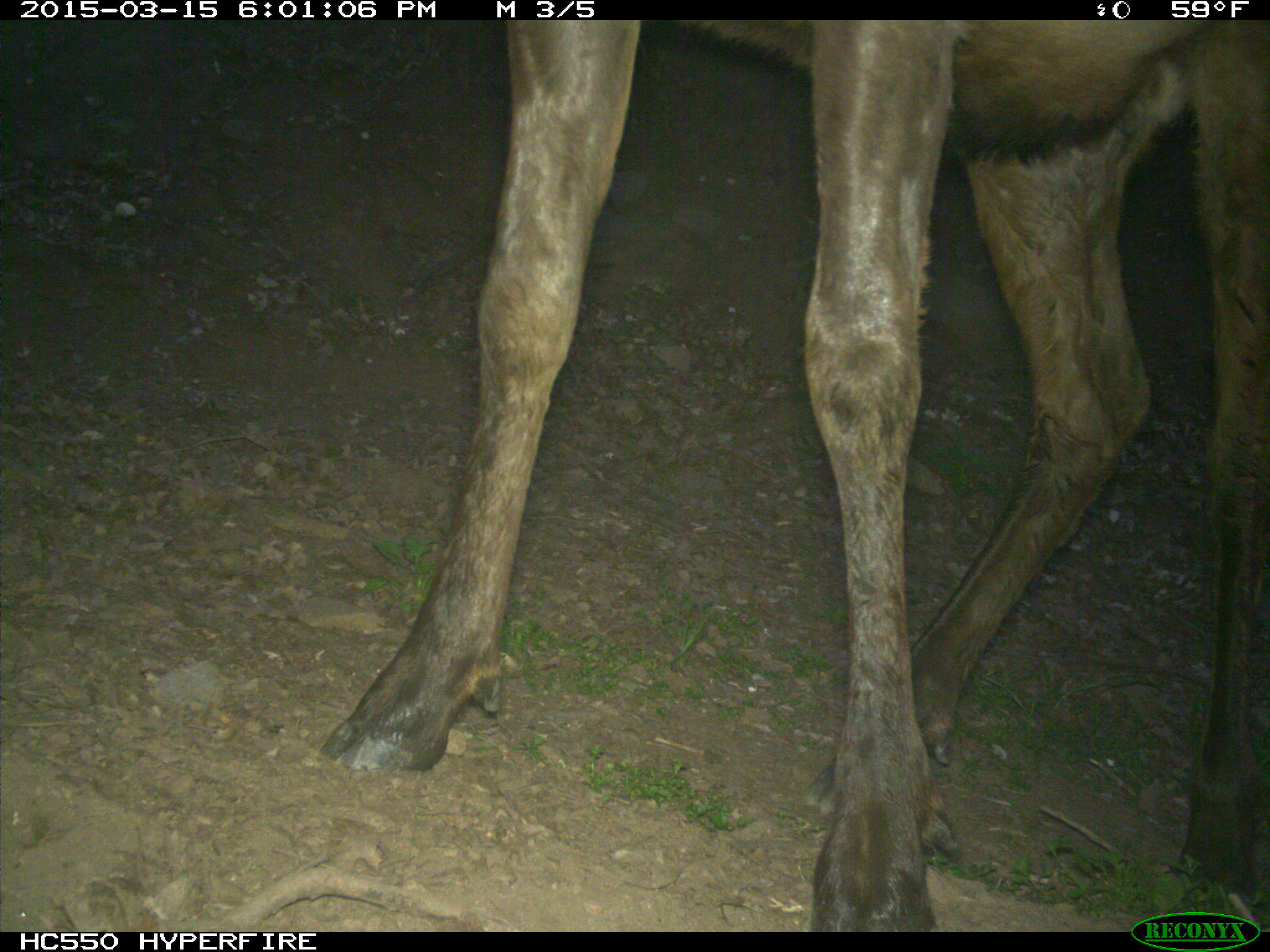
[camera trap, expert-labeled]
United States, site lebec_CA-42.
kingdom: Animalia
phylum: Chordata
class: Mammalia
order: Artiodactyla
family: Cervidae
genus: Cervus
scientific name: Cervus canadensis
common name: elk